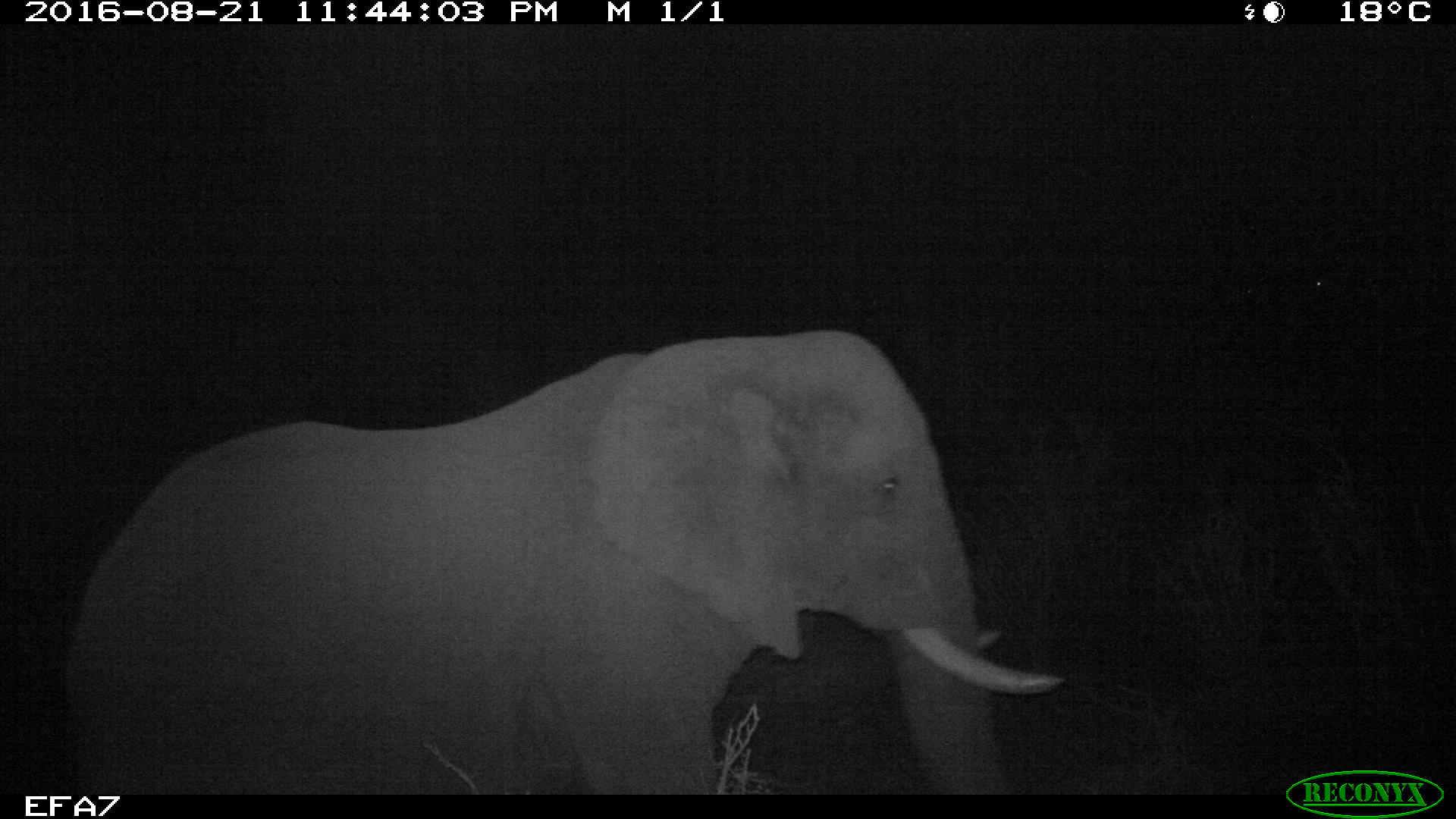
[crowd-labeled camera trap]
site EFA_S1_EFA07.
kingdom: Animalia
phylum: Chordata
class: Mammalia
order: Proboscidea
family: Elephantidae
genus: Loxodonta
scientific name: Loxodonta africana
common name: african bush elephant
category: elephant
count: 1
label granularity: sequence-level